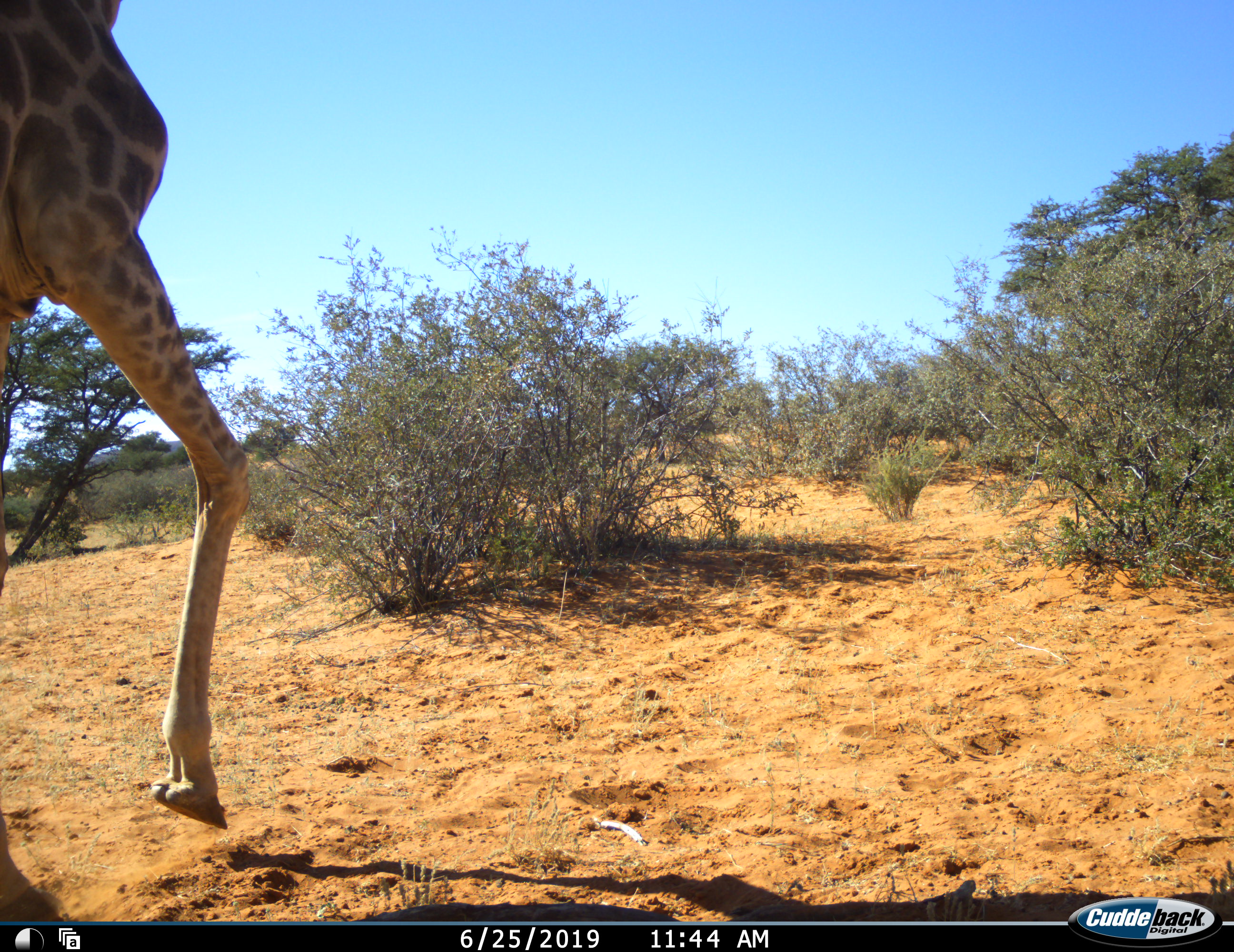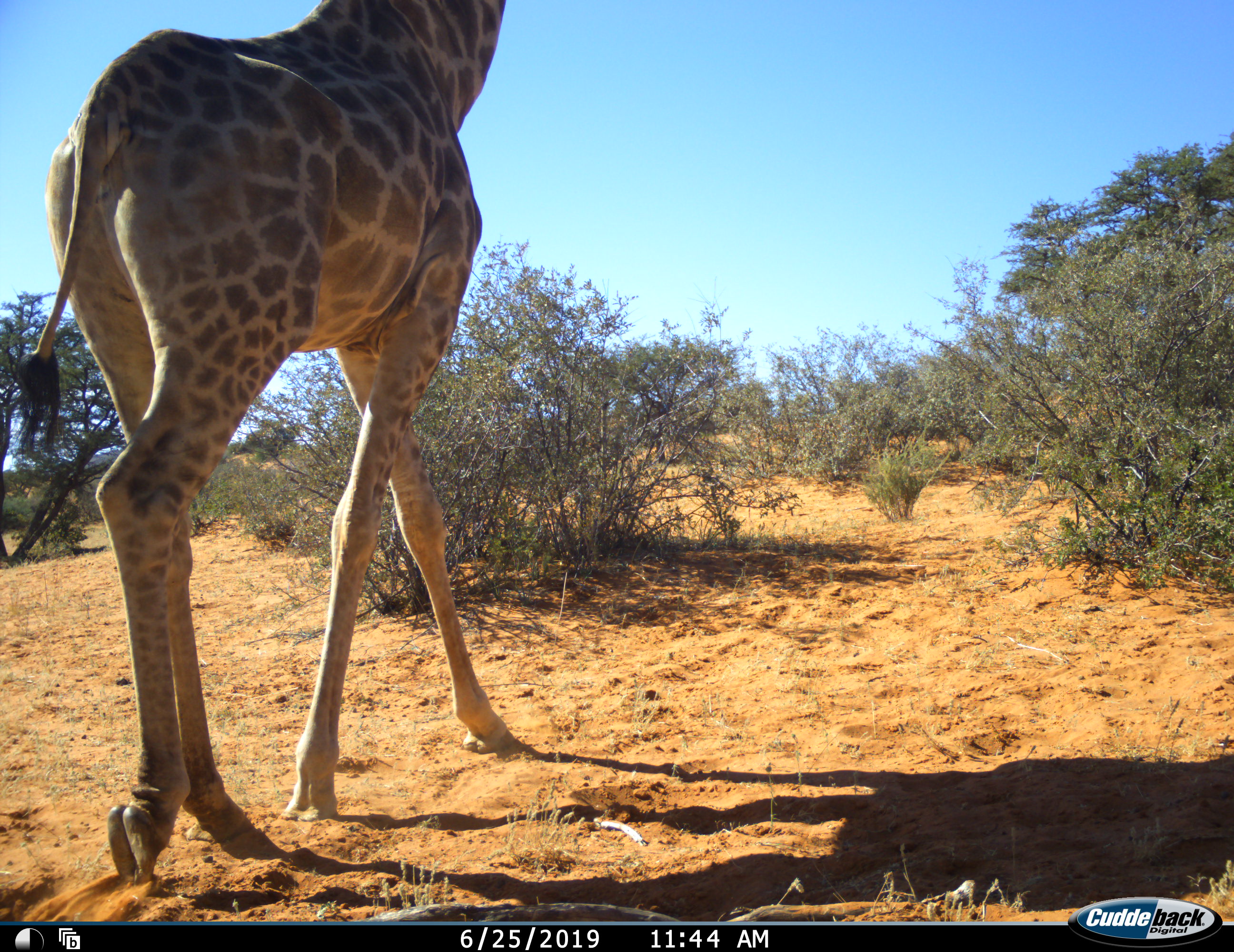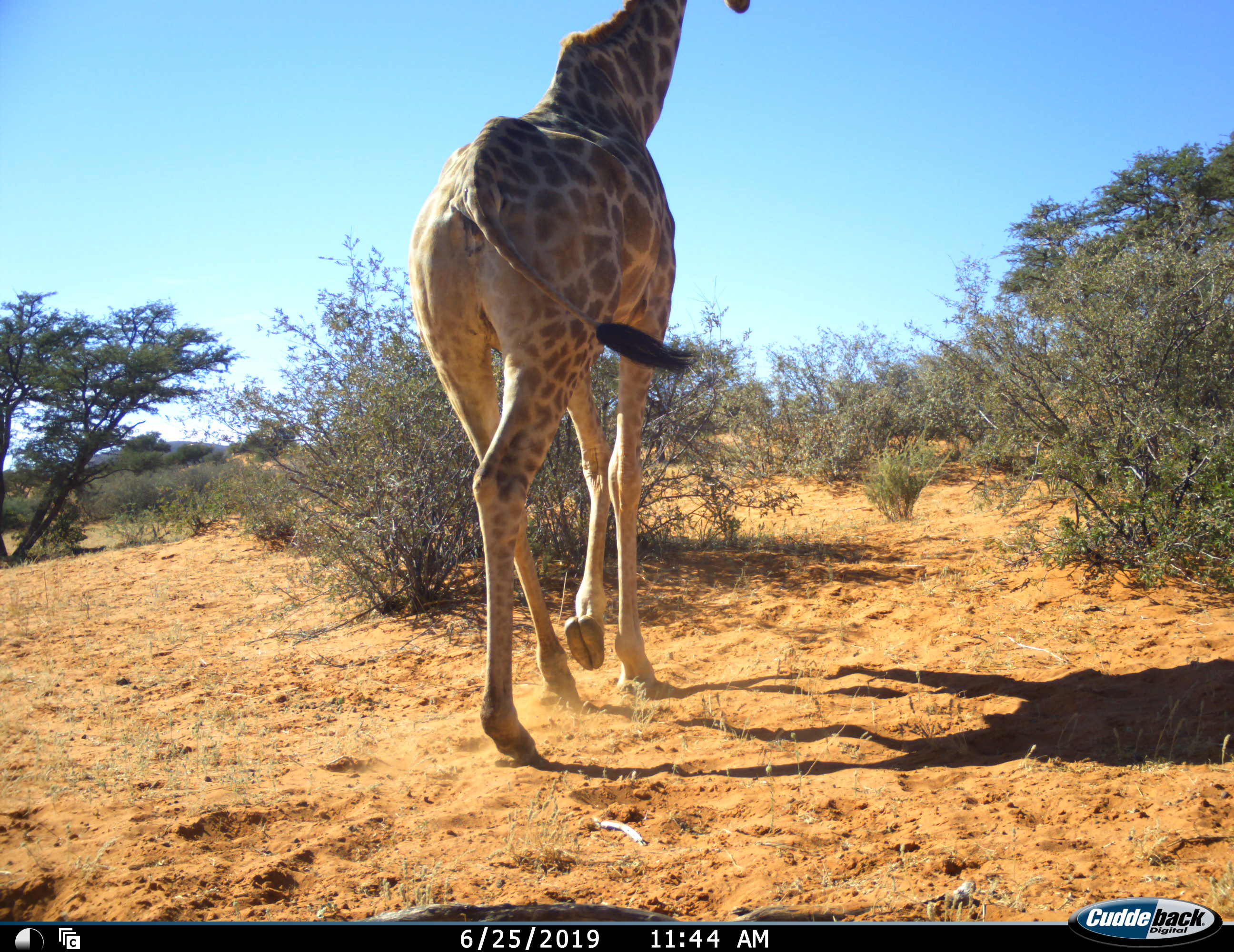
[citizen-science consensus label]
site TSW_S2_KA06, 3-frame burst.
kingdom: Animalia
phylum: Chordata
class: Mammalia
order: Artiodactyla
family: Giraffidae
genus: Giraffa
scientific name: Giraffa camelopardalis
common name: giraffe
Giraffe (Giraffa camelopardalis), count 1. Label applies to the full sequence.